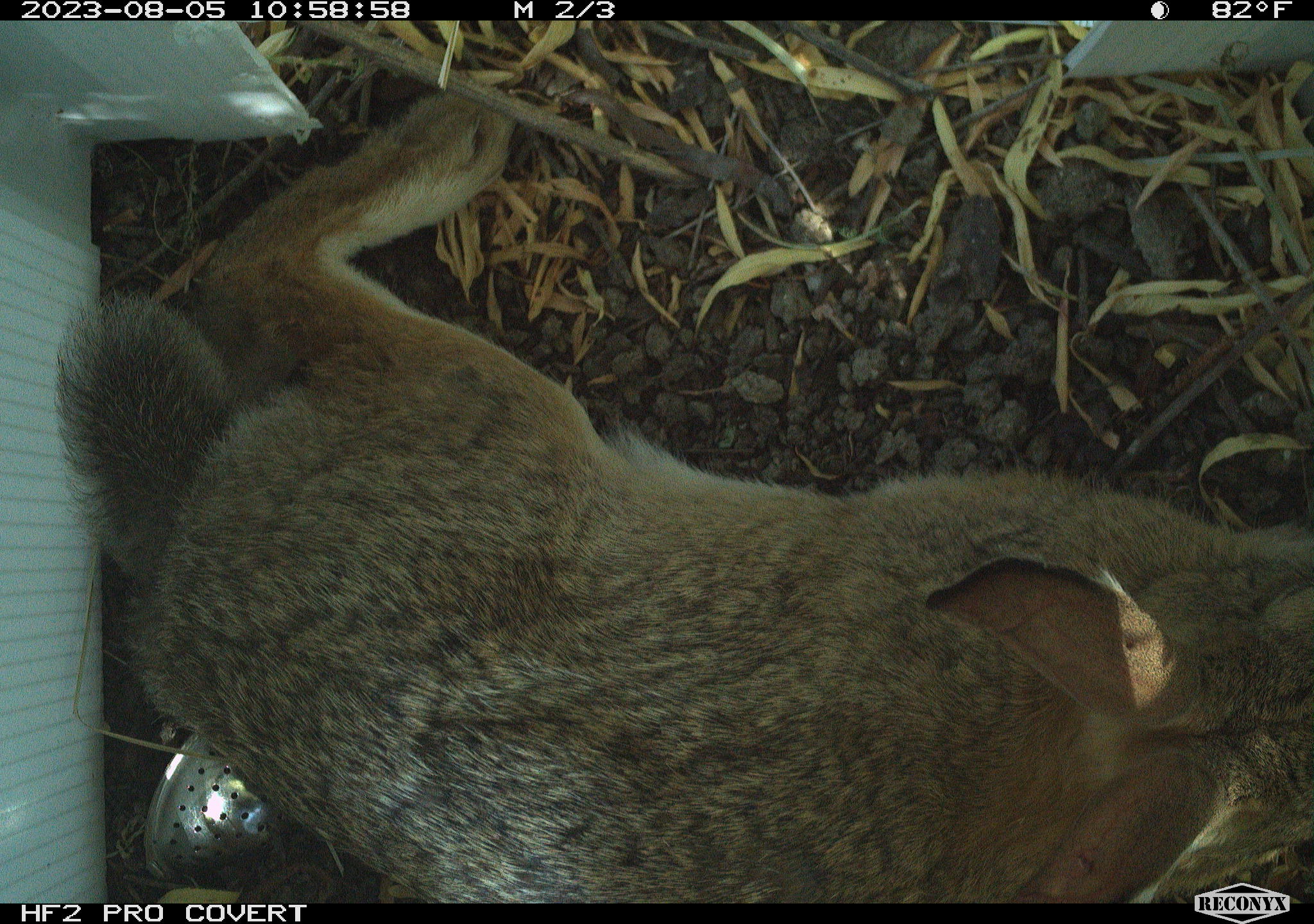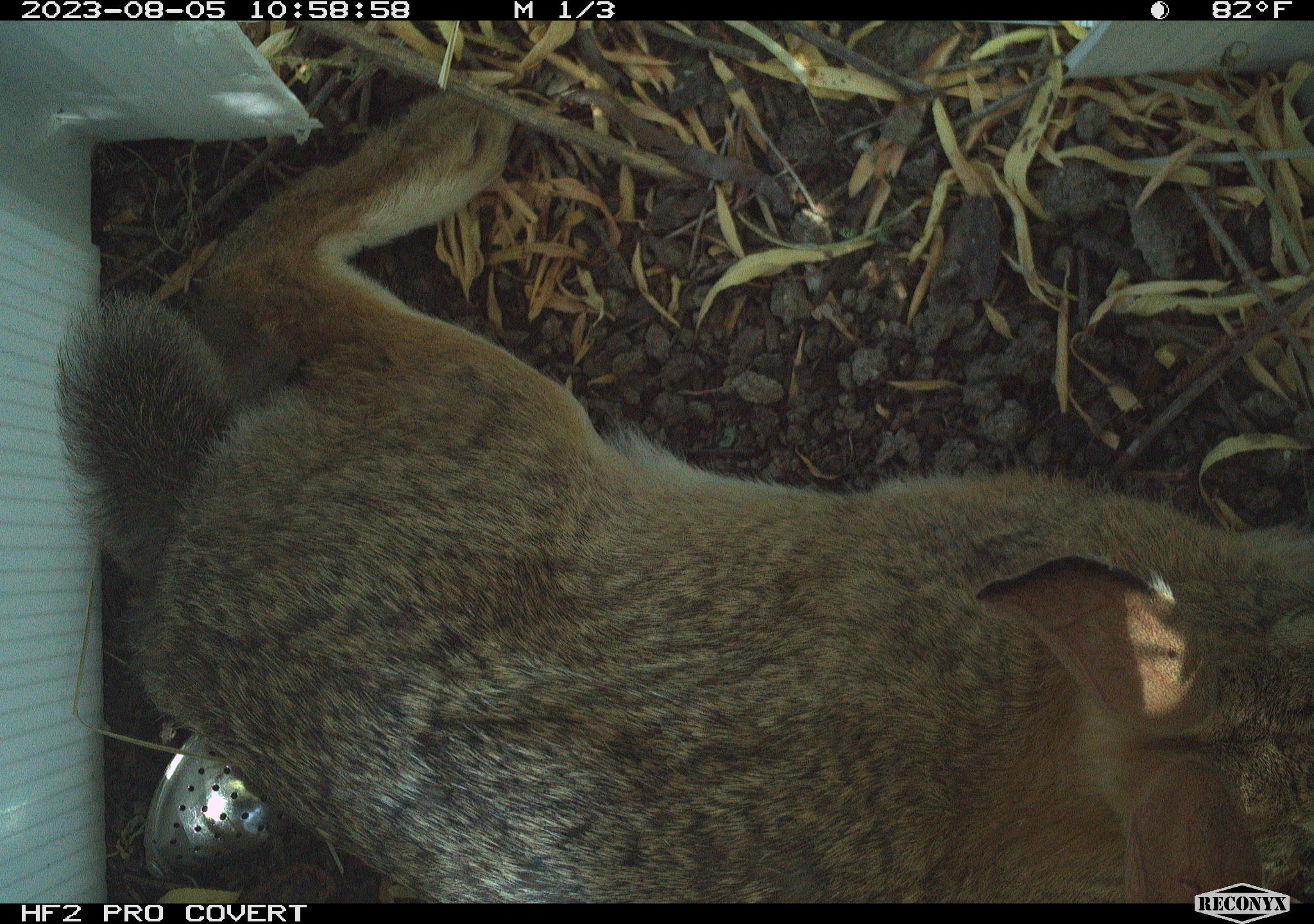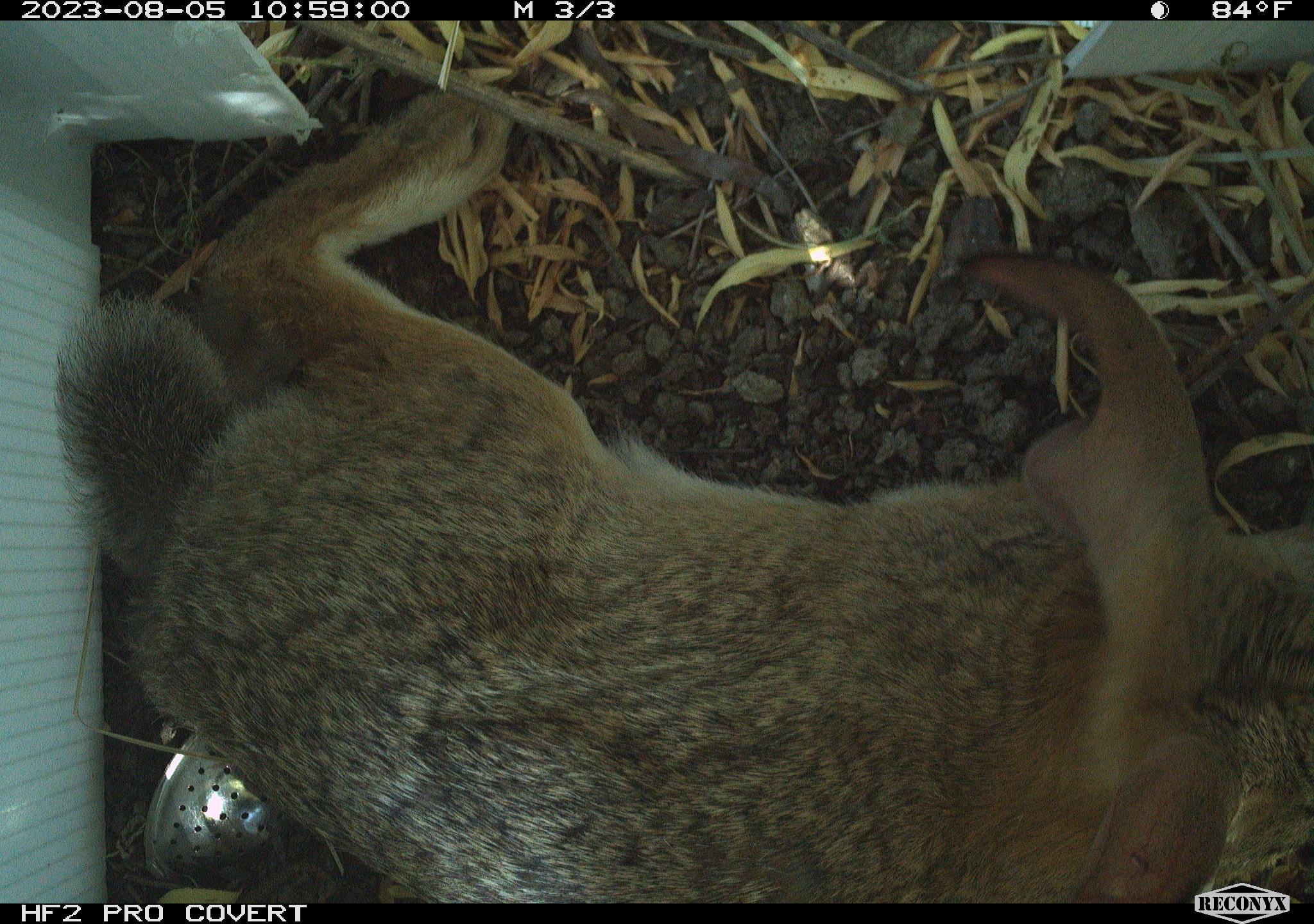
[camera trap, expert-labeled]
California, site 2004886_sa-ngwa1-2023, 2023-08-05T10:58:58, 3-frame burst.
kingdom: Animalia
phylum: Chordata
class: Mammalia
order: Lagomorpha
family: Leporidae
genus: Sylvilagus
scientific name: Sylvilagus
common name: cottontail rabbits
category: sylvilagus species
Sylvilagus species (cottontail rabbits) (Sylvilagus).